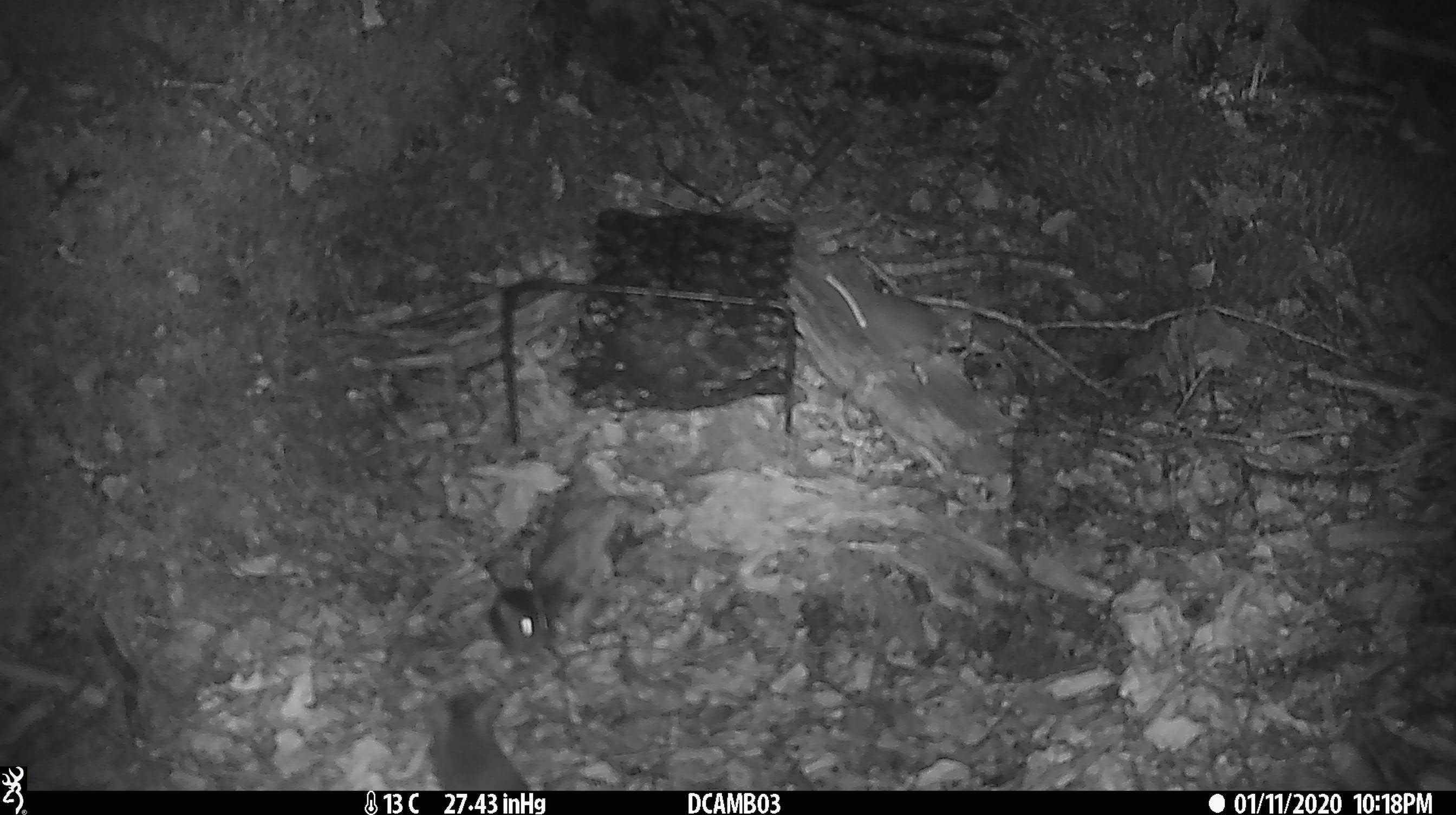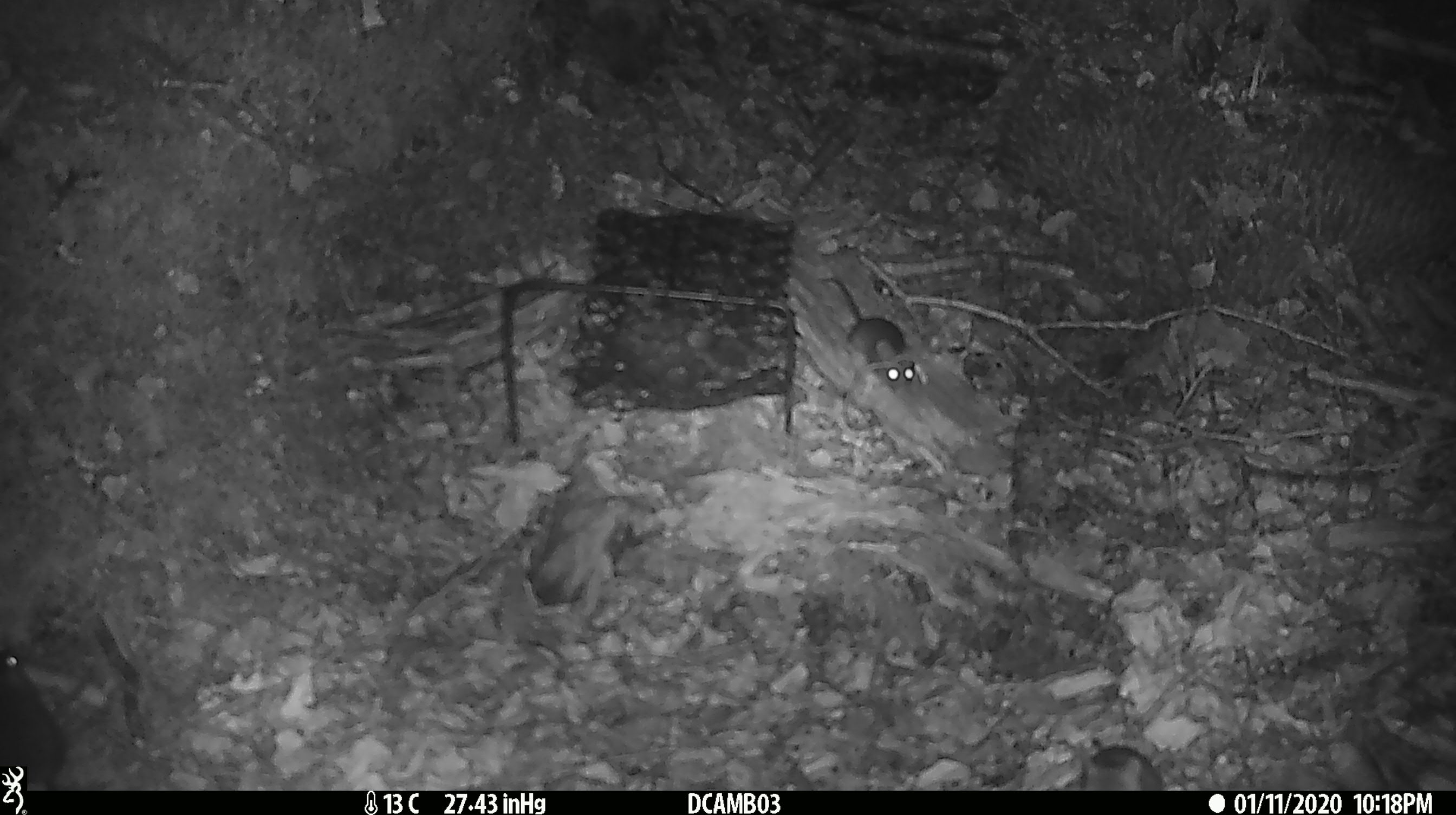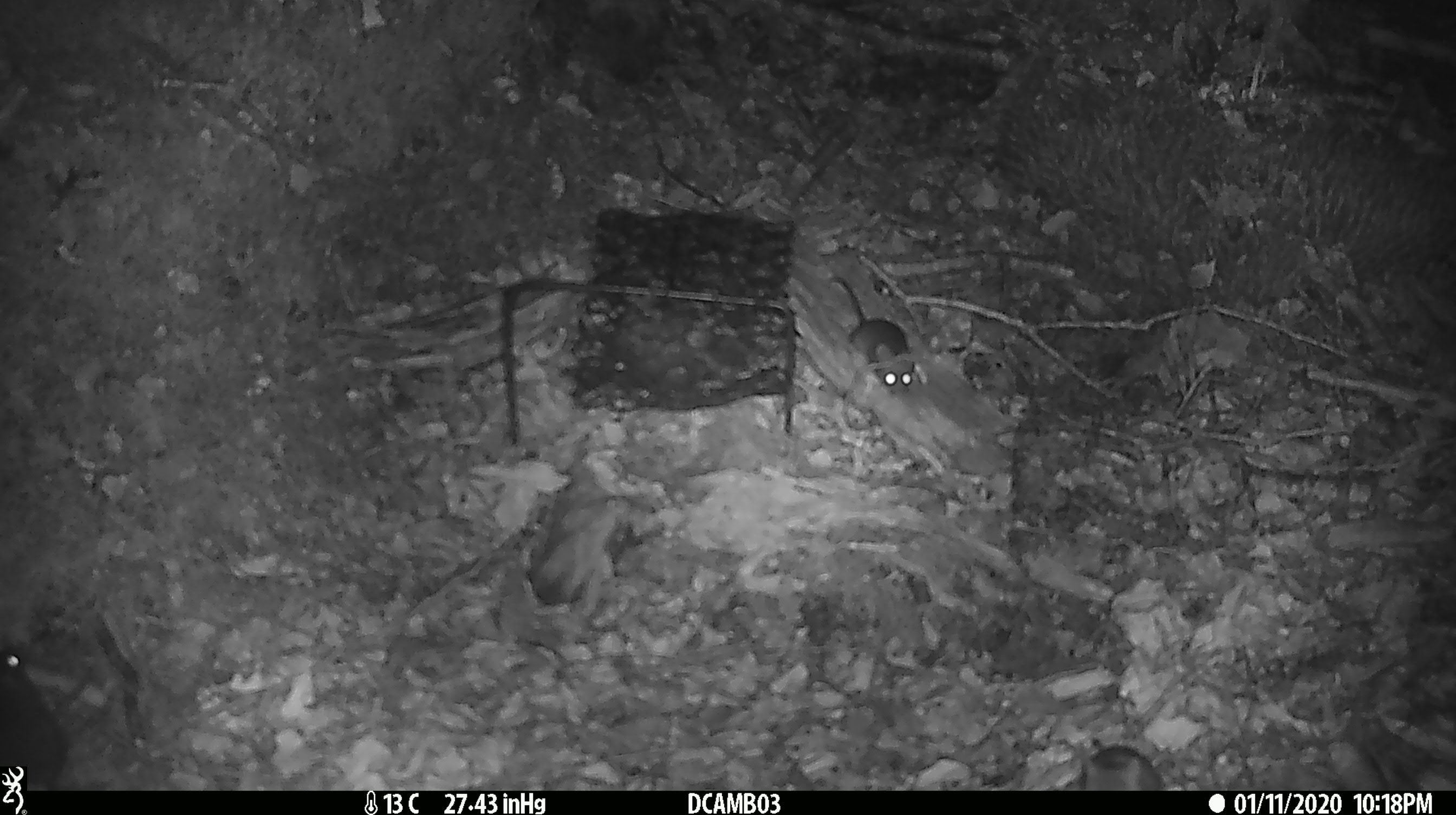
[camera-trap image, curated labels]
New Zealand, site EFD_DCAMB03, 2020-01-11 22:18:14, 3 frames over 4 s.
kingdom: Animalia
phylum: Chordata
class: Mammalia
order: Rodentia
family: Muridae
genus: Mus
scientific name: Mus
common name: mouse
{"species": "mouse (Mus)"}